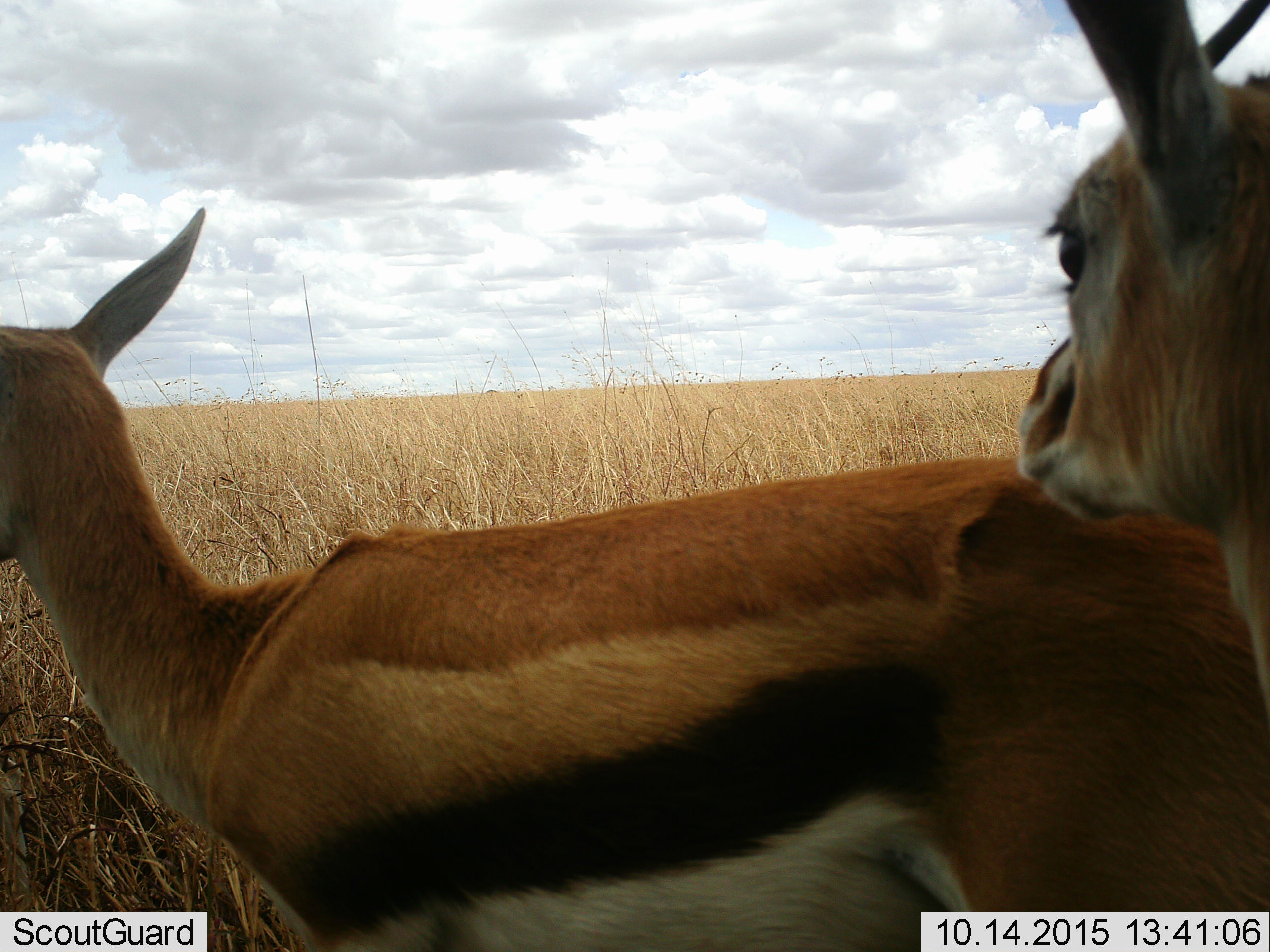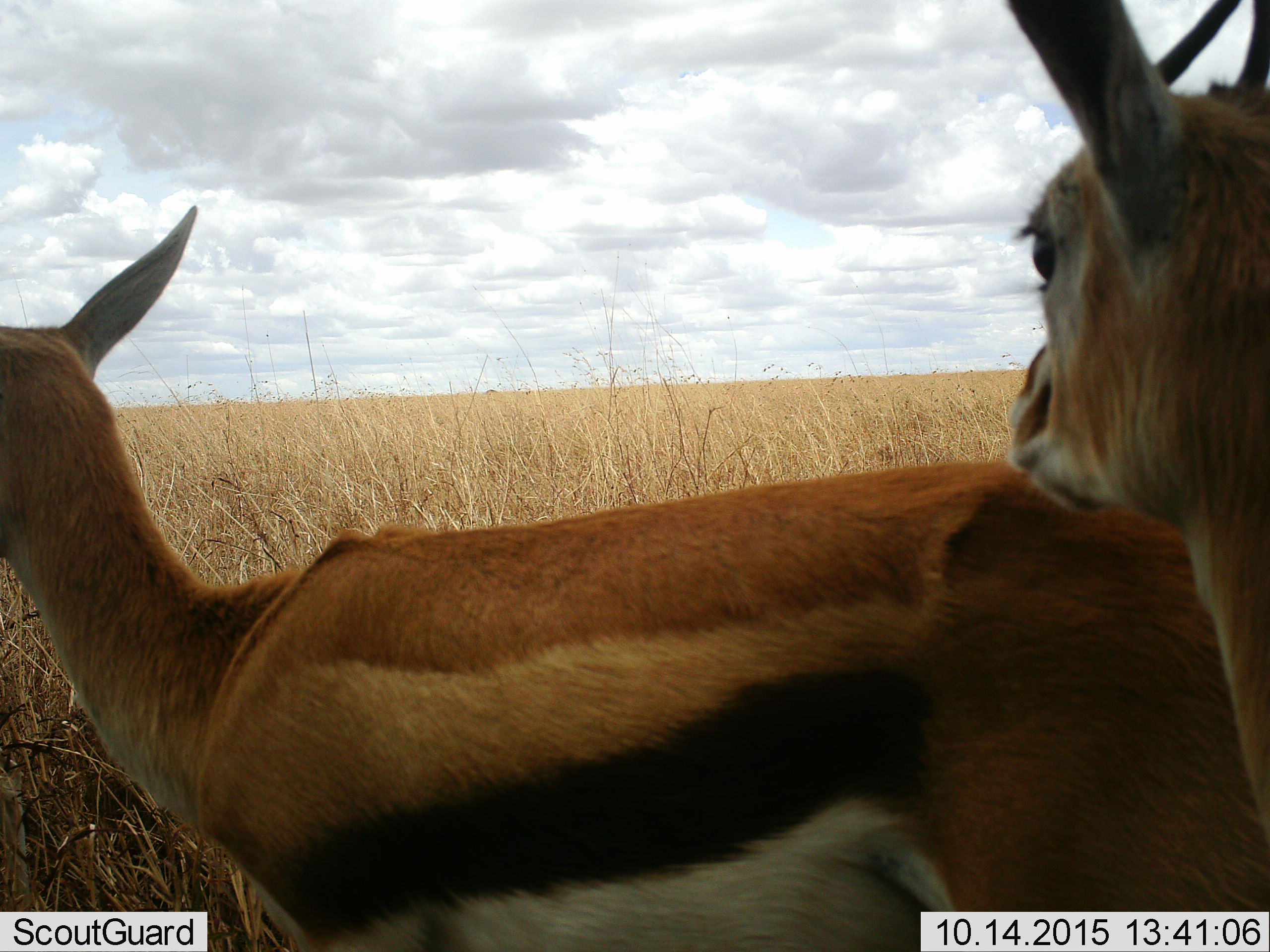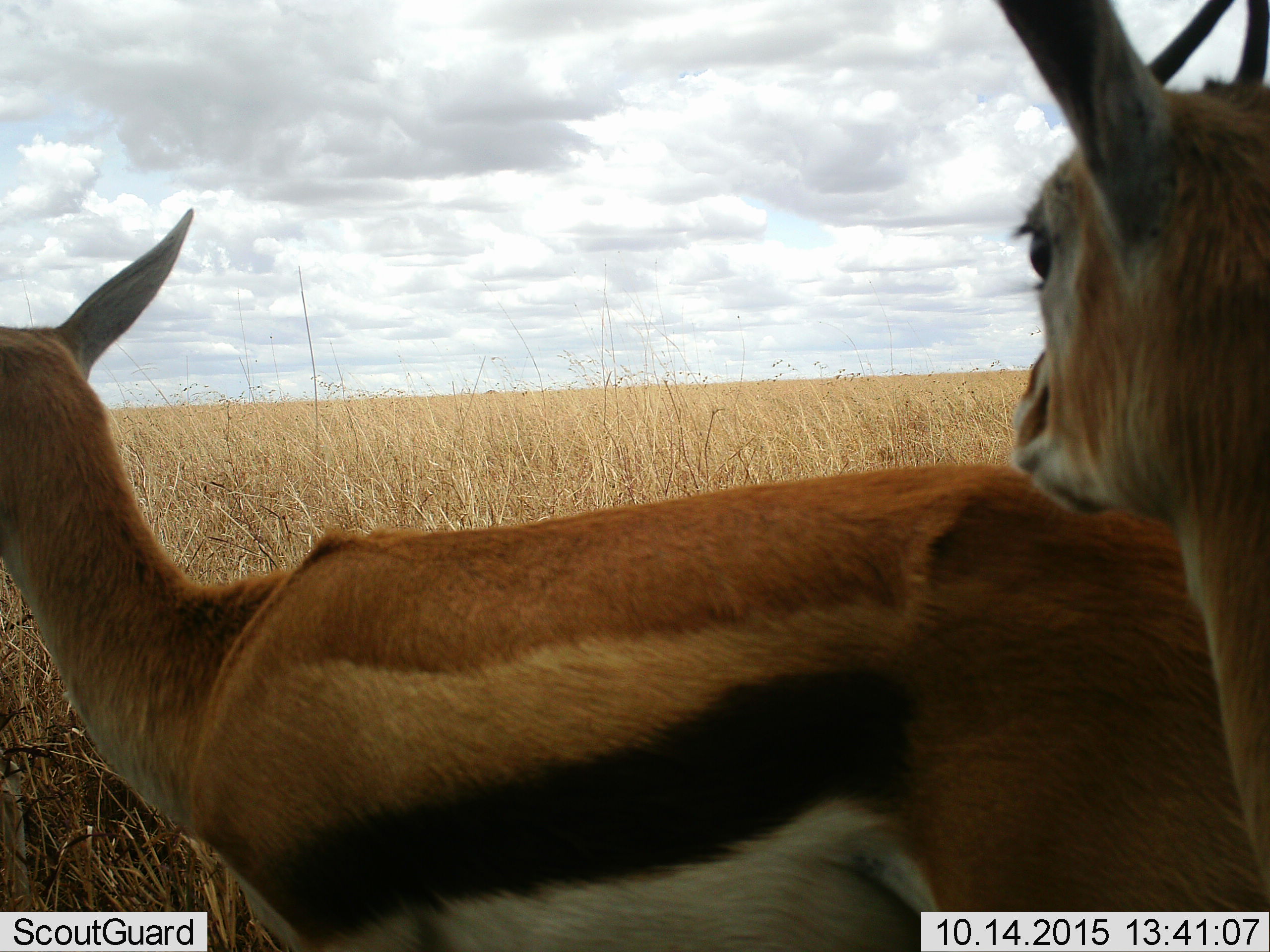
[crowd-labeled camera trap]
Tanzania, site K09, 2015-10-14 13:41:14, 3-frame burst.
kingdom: Animalia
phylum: Chordata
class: Mammalia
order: Artiodactyla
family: Bovidae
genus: Eudorcas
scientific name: Eudorcas thomsonii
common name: thomson's gazelle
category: gazellethomsons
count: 2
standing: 100%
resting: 0%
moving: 11%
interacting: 0%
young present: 22%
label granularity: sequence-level